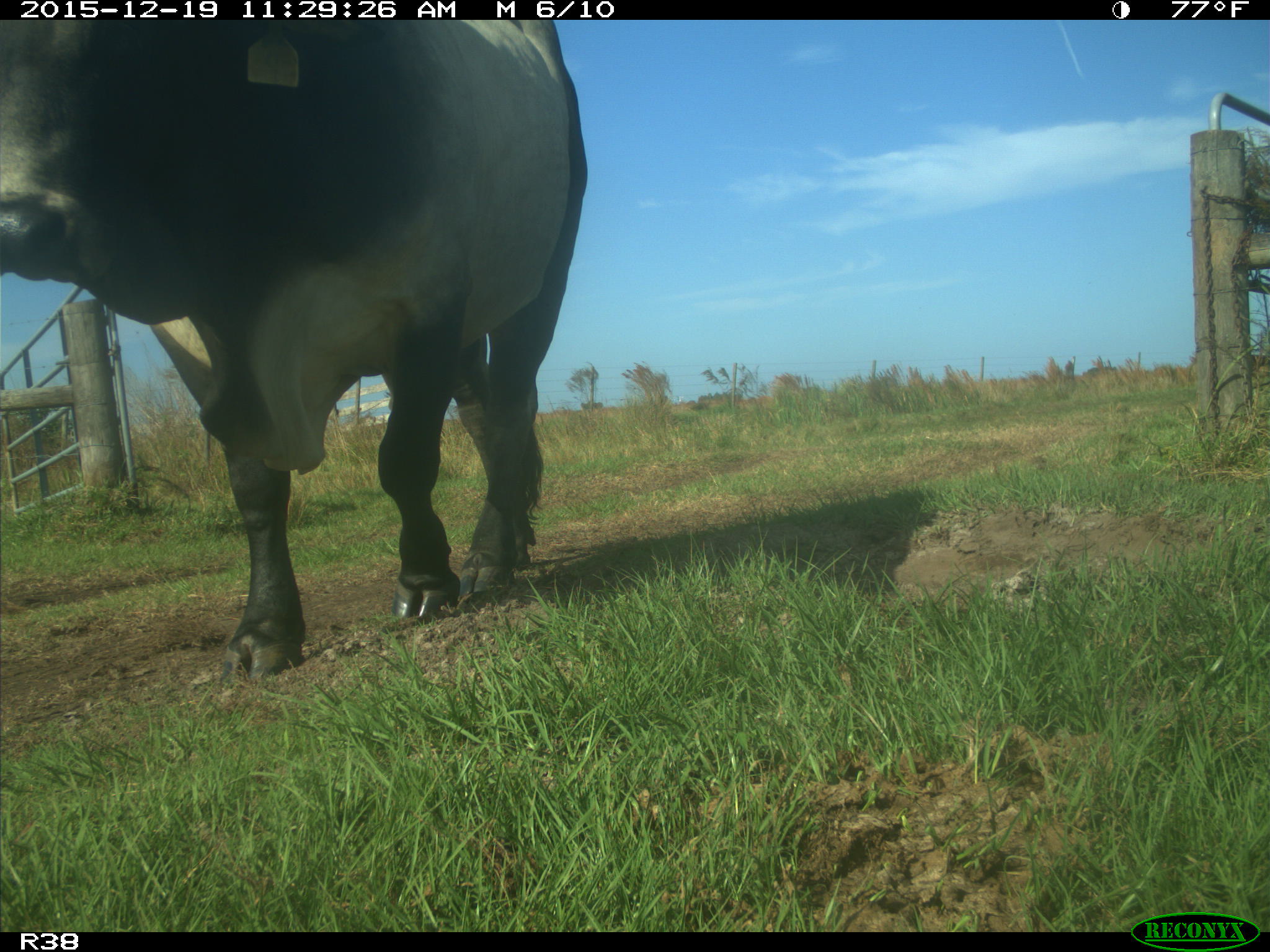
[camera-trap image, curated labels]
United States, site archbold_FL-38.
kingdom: Animalia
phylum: Chordata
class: Mammalia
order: Artiodactyla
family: Bovidae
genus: Bos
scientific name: Bos taurus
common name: domestic cow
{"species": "Bos taurus (domestic cow)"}